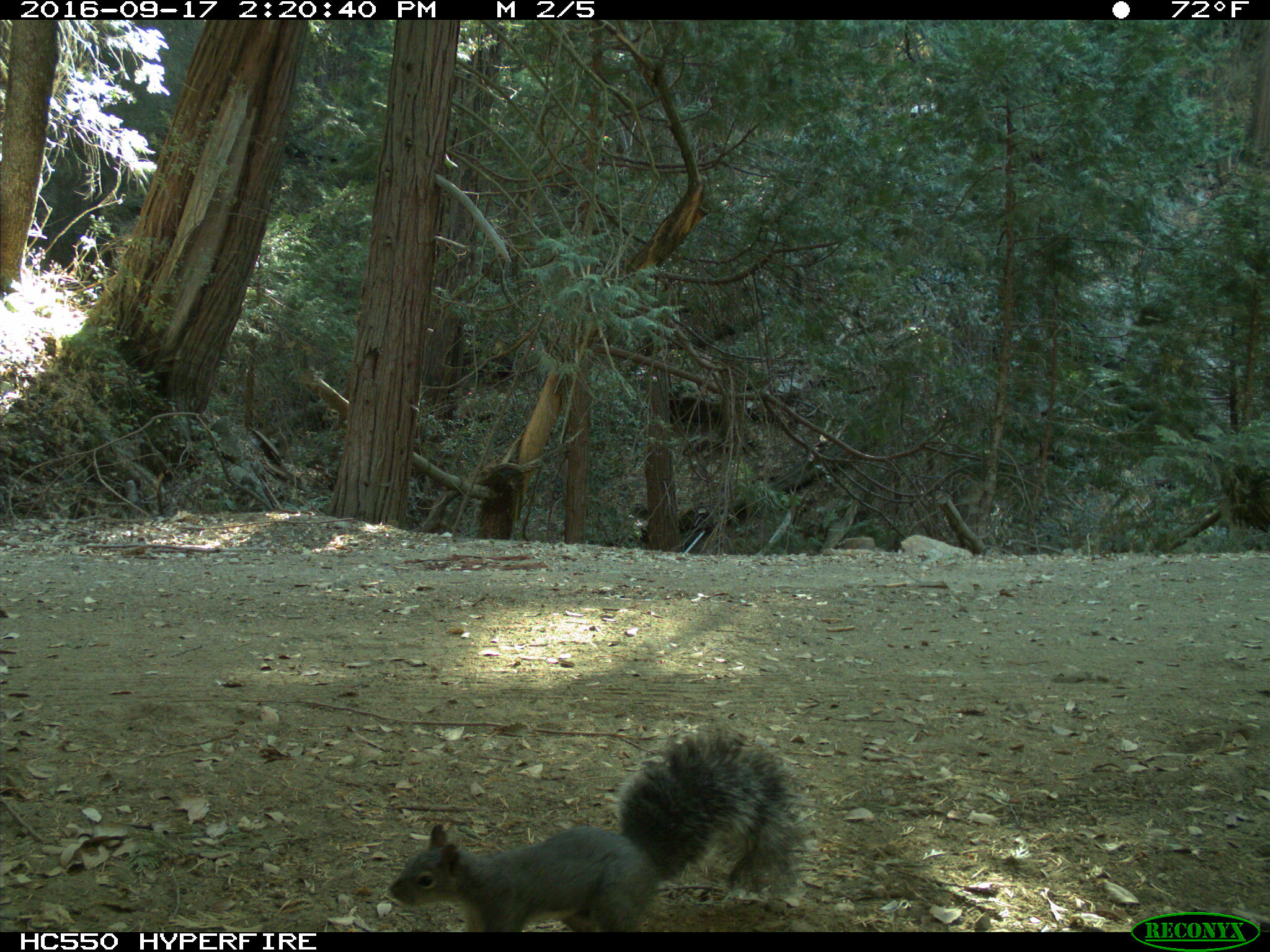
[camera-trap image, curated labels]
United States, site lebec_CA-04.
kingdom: Animalia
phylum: Chordata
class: Mammalia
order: Rodentia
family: Sciuridae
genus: Sciurus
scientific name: Sciurus carolinensis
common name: eastern gray squirrel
Sciurus carolinensis (eastern gray squirrel).